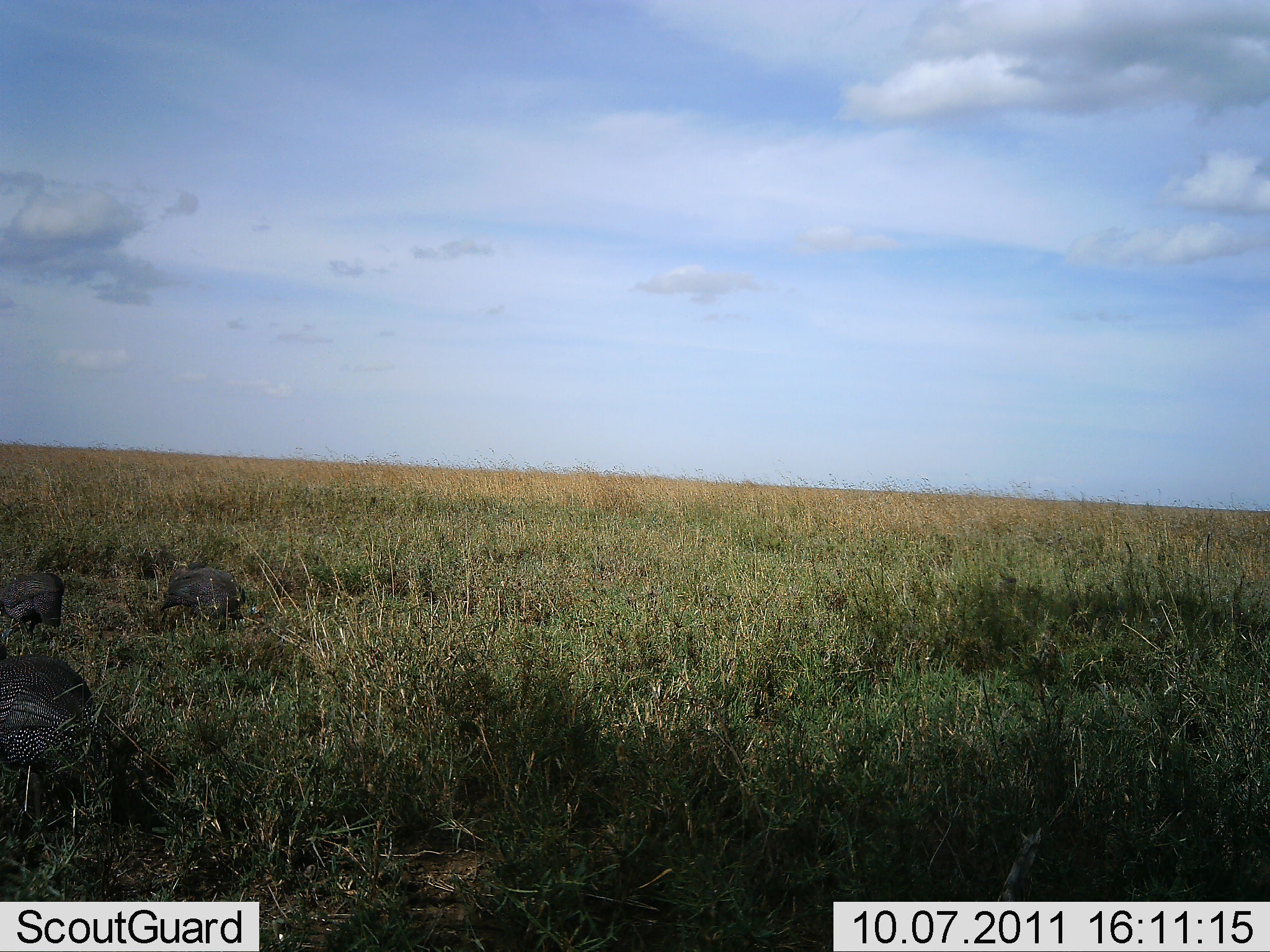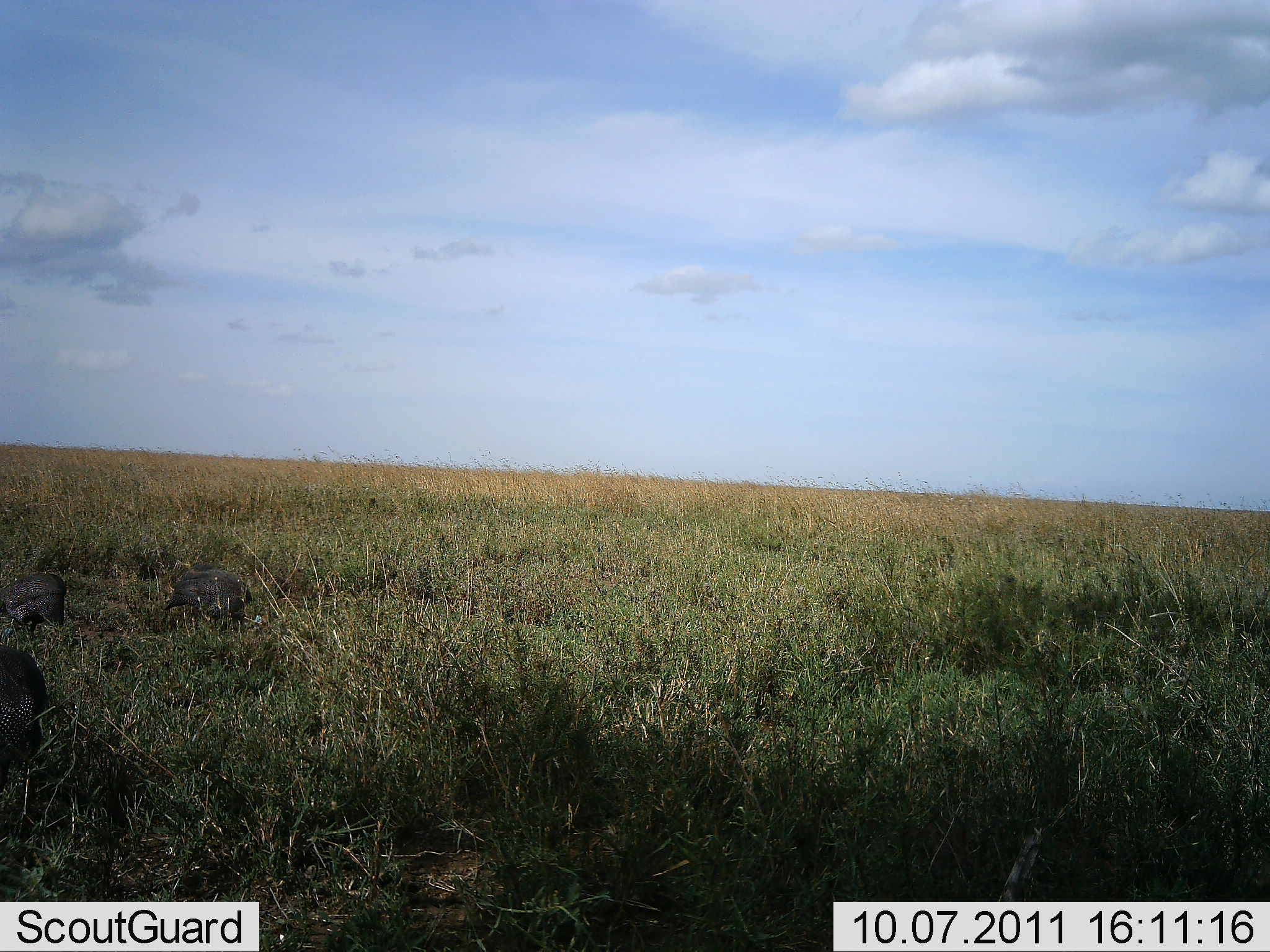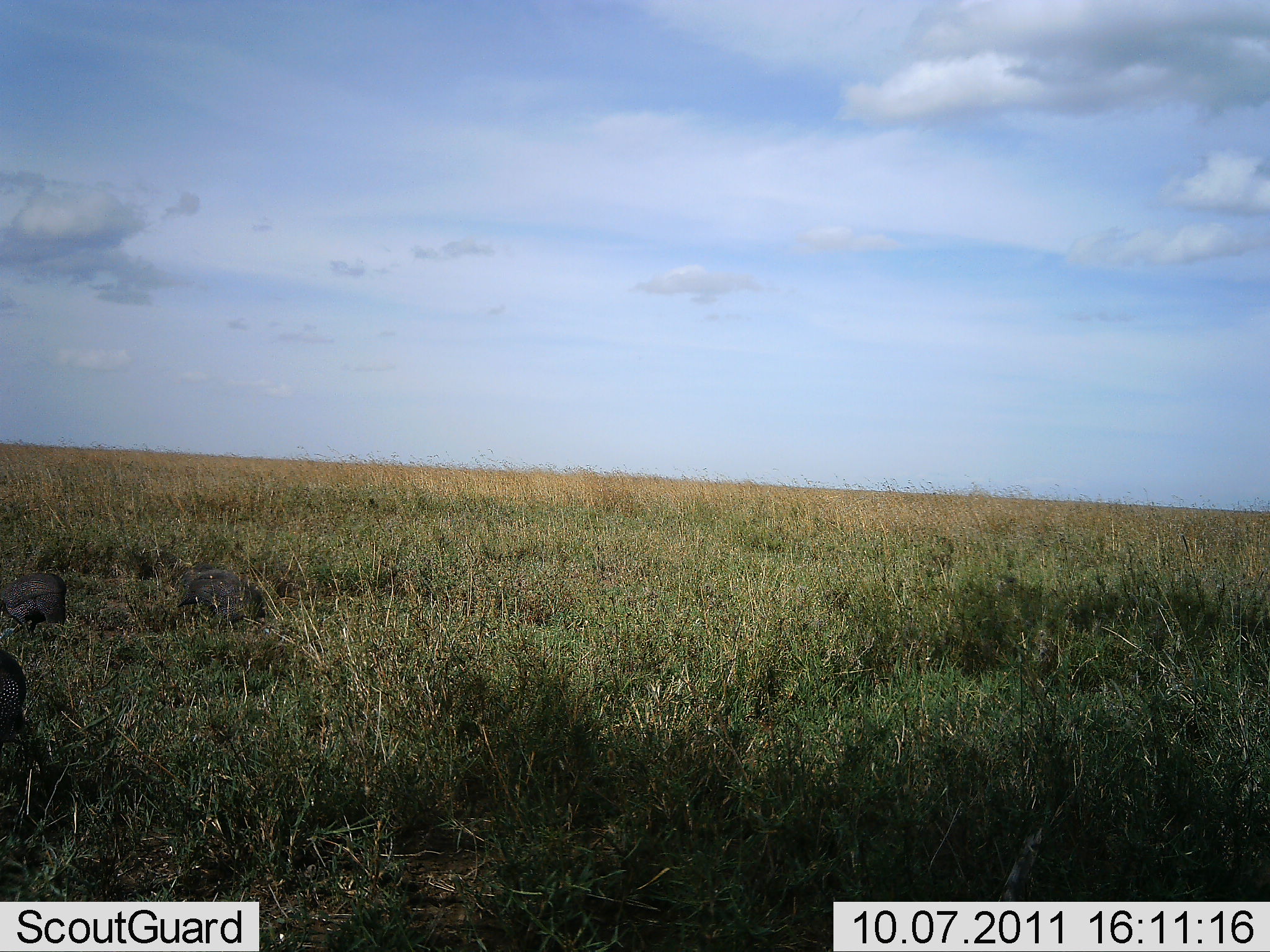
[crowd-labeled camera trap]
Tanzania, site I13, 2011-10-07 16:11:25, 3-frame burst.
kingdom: Animalia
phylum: Chordata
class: Aves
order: Galliformes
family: Numididae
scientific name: Numididae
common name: guinea fowl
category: guineafowl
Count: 3.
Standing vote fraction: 21%.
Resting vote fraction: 7%.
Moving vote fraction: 50%.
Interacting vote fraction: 0%.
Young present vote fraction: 0%.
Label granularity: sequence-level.